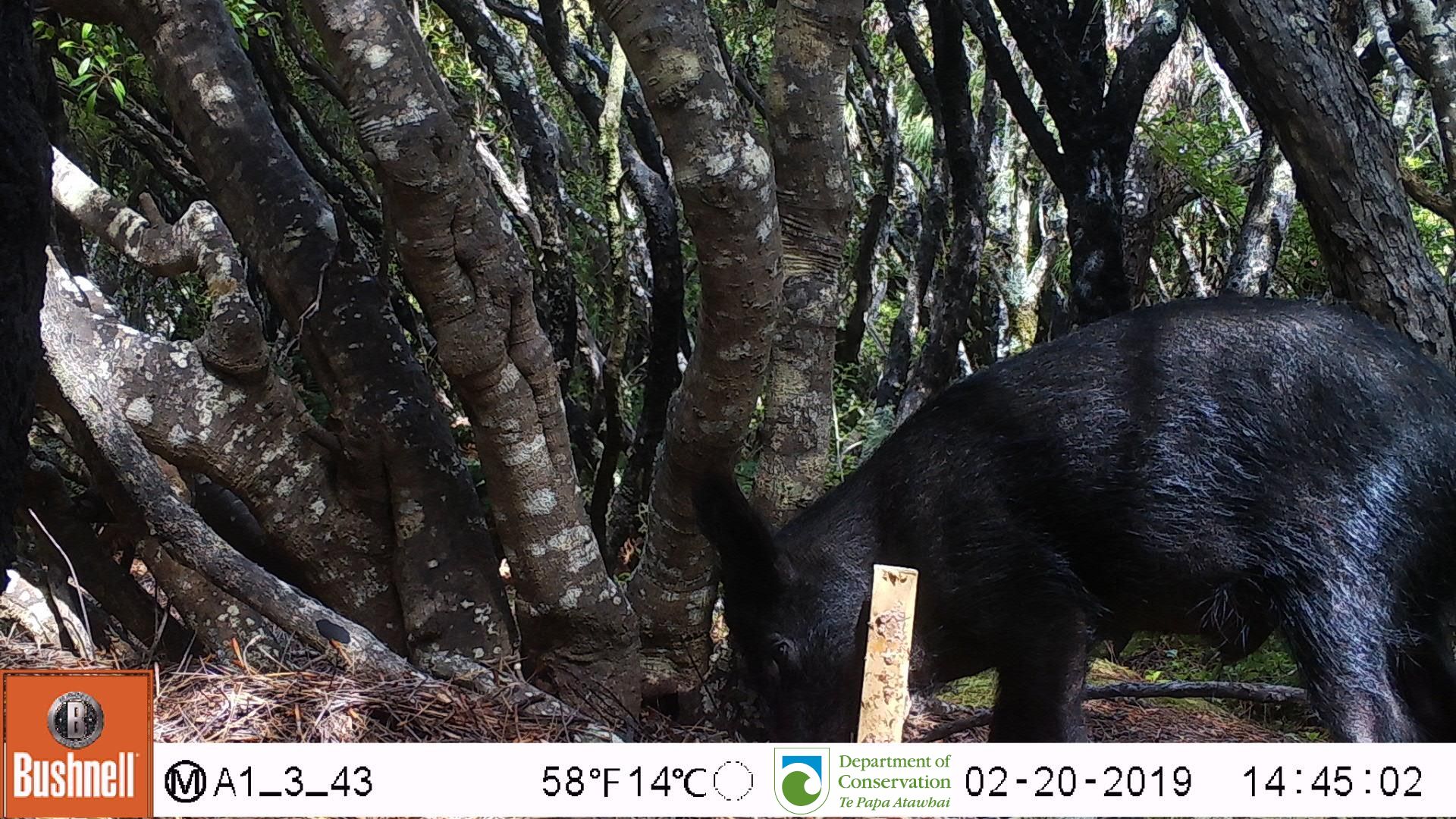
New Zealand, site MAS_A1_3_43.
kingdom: Animalia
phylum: Chordata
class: Mammalia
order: Artiodactyla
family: Suidae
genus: Sus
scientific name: Sus scrofa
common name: pig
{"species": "pig (Sus scrofa)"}